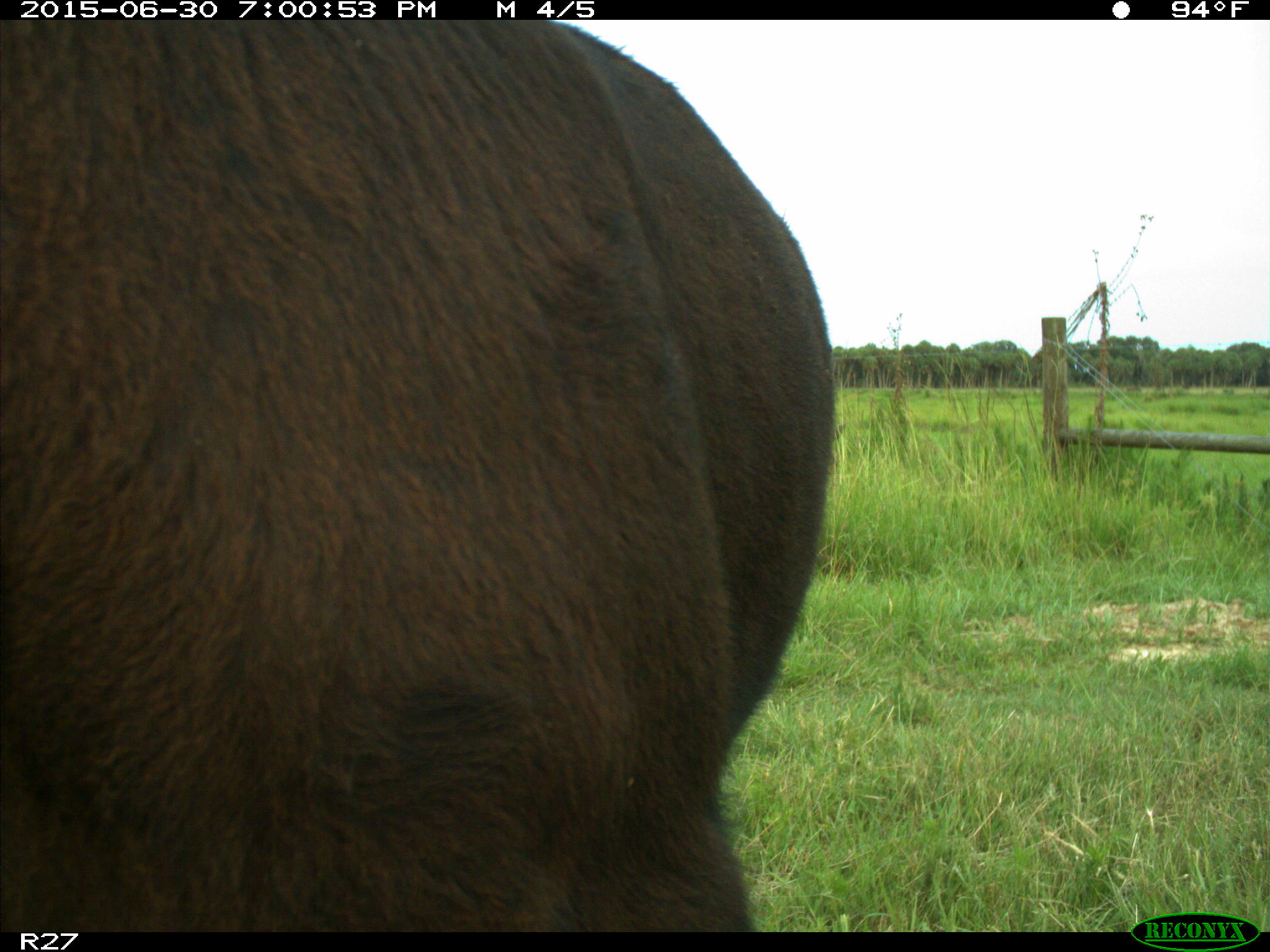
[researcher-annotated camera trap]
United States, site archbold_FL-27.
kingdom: Animalia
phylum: Chordata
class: Mammalia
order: Artiodactyla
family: Bovidae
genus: Bos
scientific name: Bos taurus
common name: domestic cow